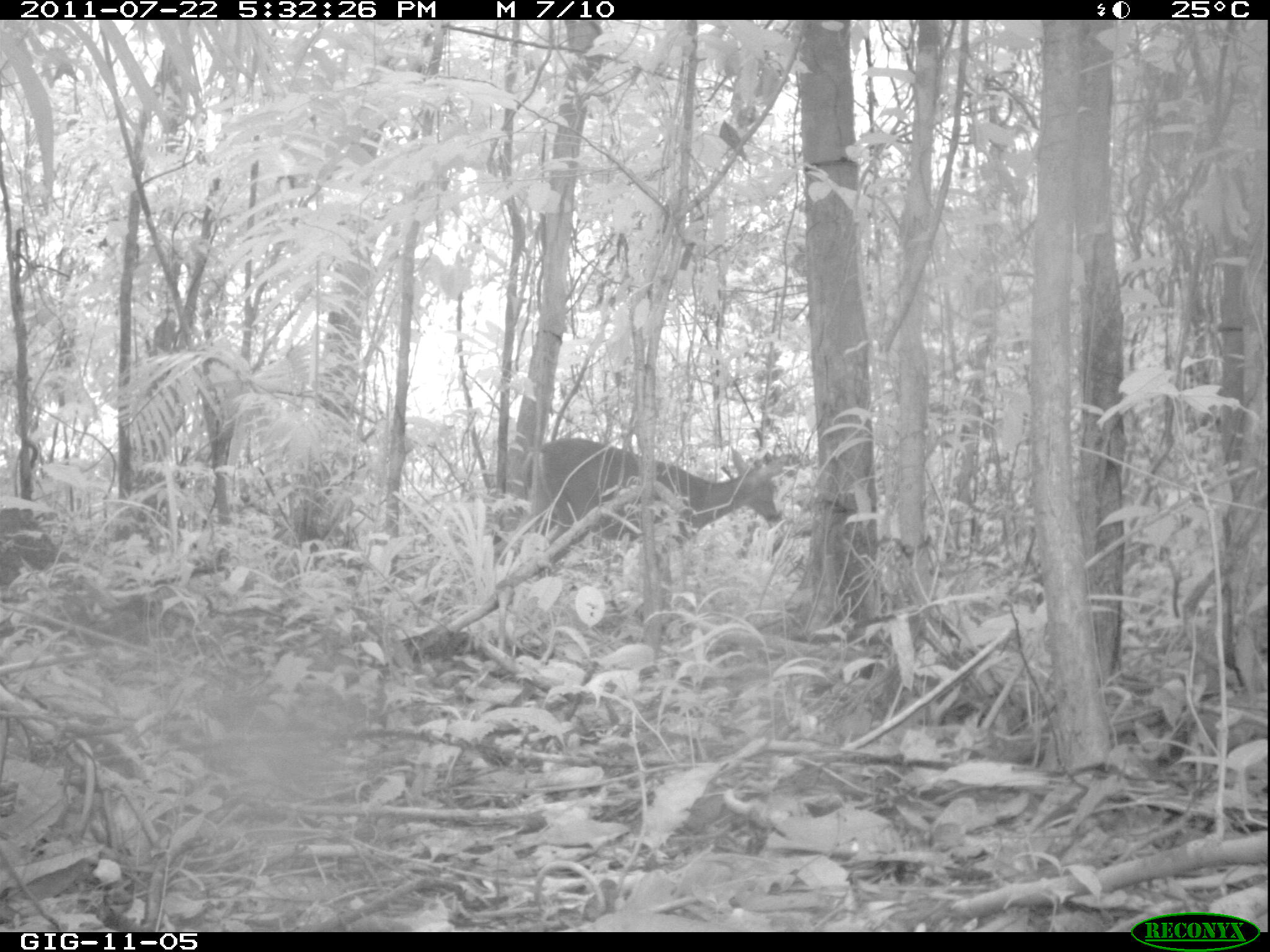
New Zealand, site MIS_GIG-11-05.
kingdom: Animalia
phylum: Chordata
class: Mammalia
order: Artiodactyla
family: Cervidae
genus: Odocoileus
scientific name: Odocoileus virginianus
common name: white-tailed deer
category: white tailed deer